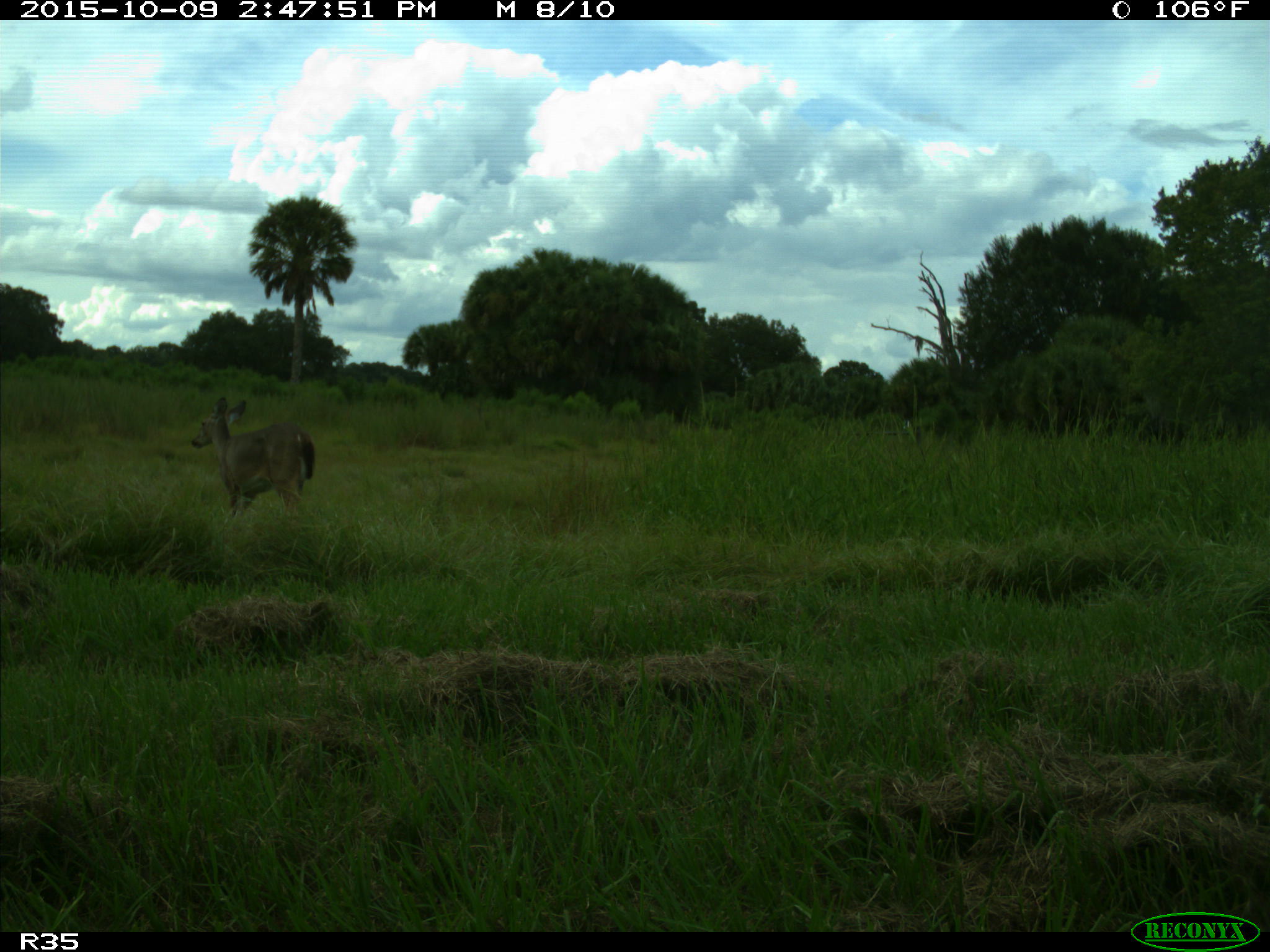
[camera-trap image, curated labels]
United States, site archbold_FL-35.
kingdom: Animalia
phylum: Chordata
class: Mammalia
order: Artiodactyla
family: Cervidae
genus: Odocoileus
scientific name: Odocoileus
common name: deer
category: unidentified deer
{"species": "unidentified deer (deer) (Odocoileus)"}